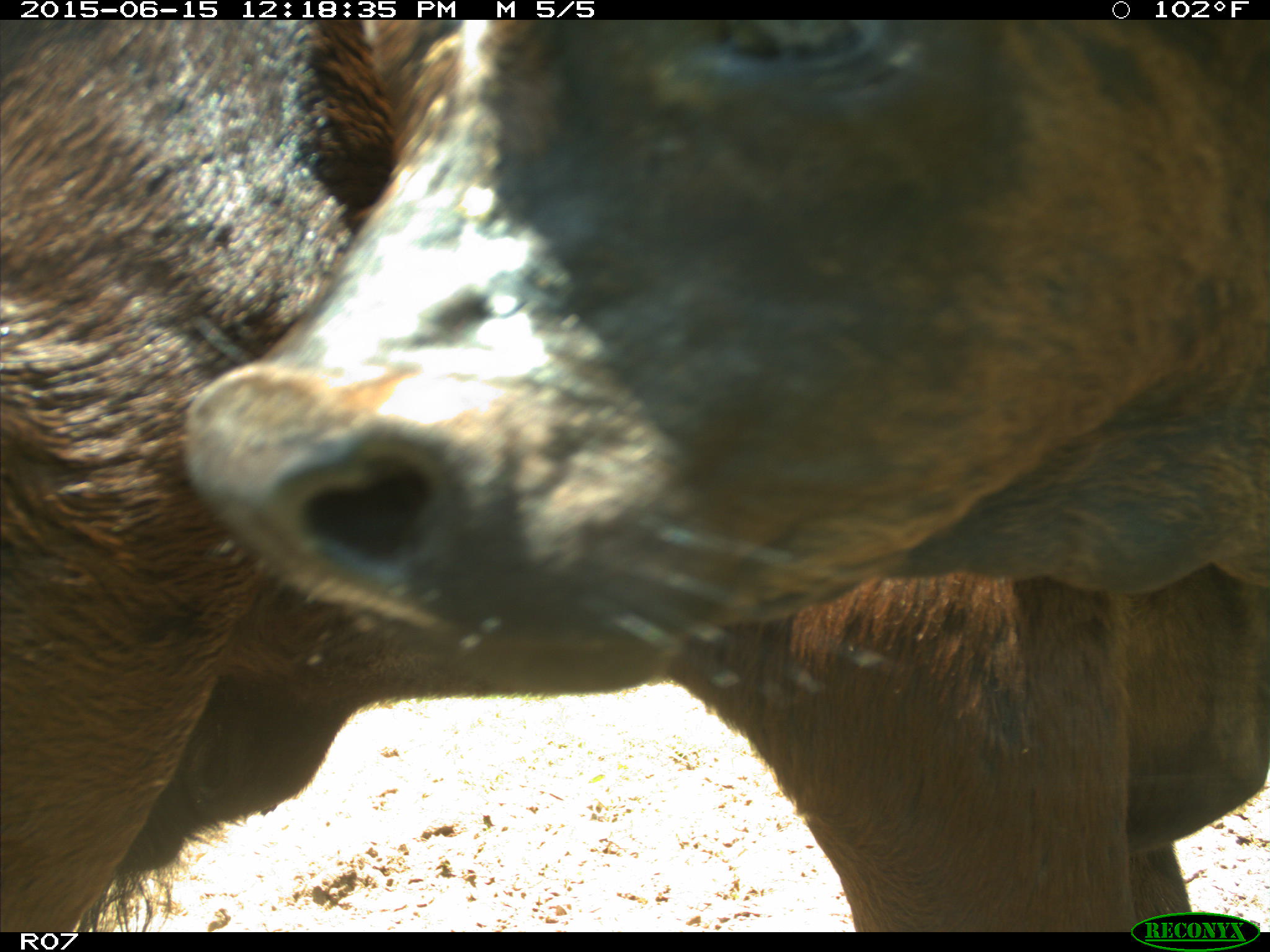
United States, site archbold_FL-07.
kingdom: Animalia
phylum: Chordata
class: Mammalia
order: Artiodactyla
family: Bovidae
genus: Bos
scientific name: Bos taurus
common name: domestic cow